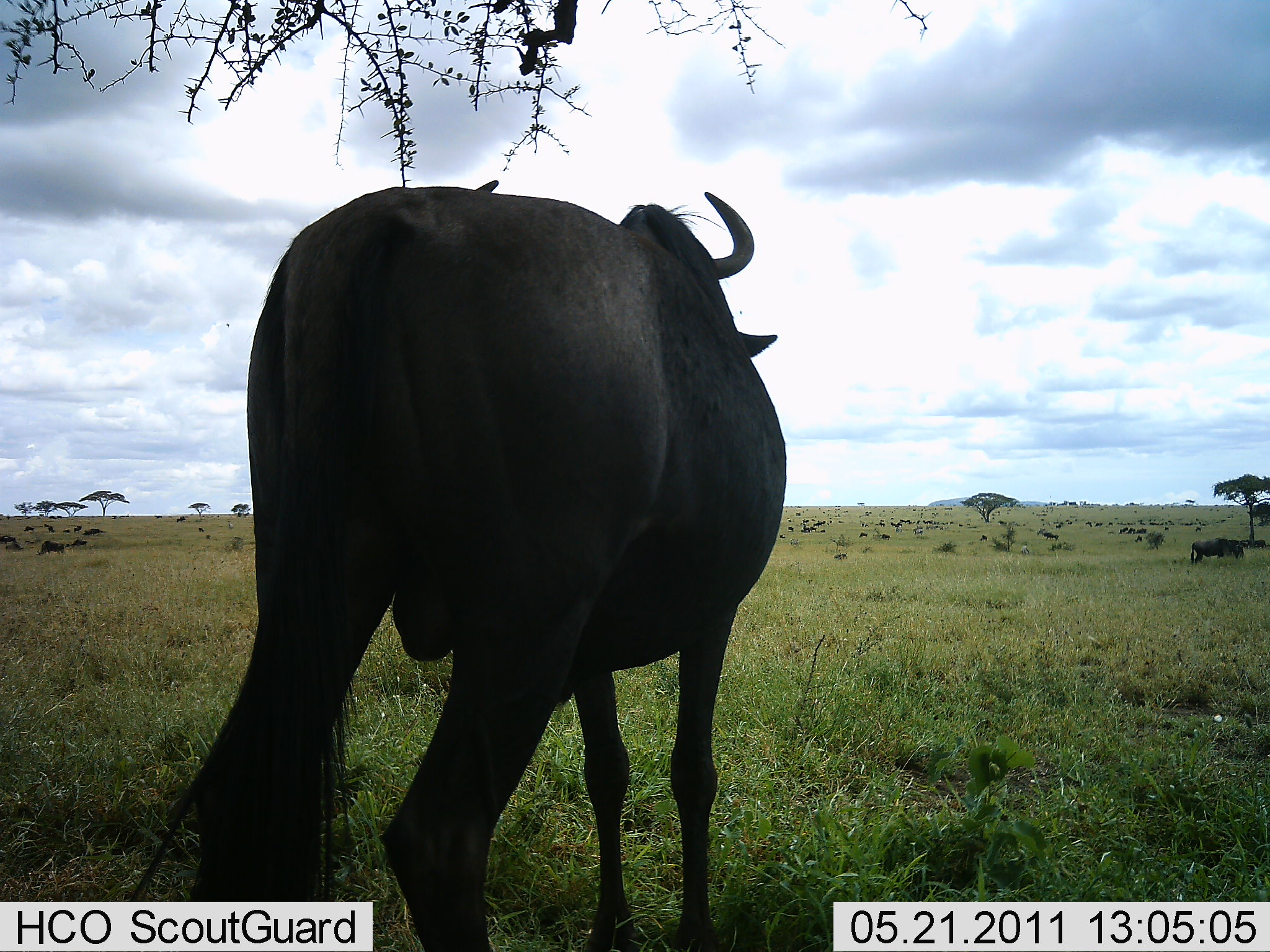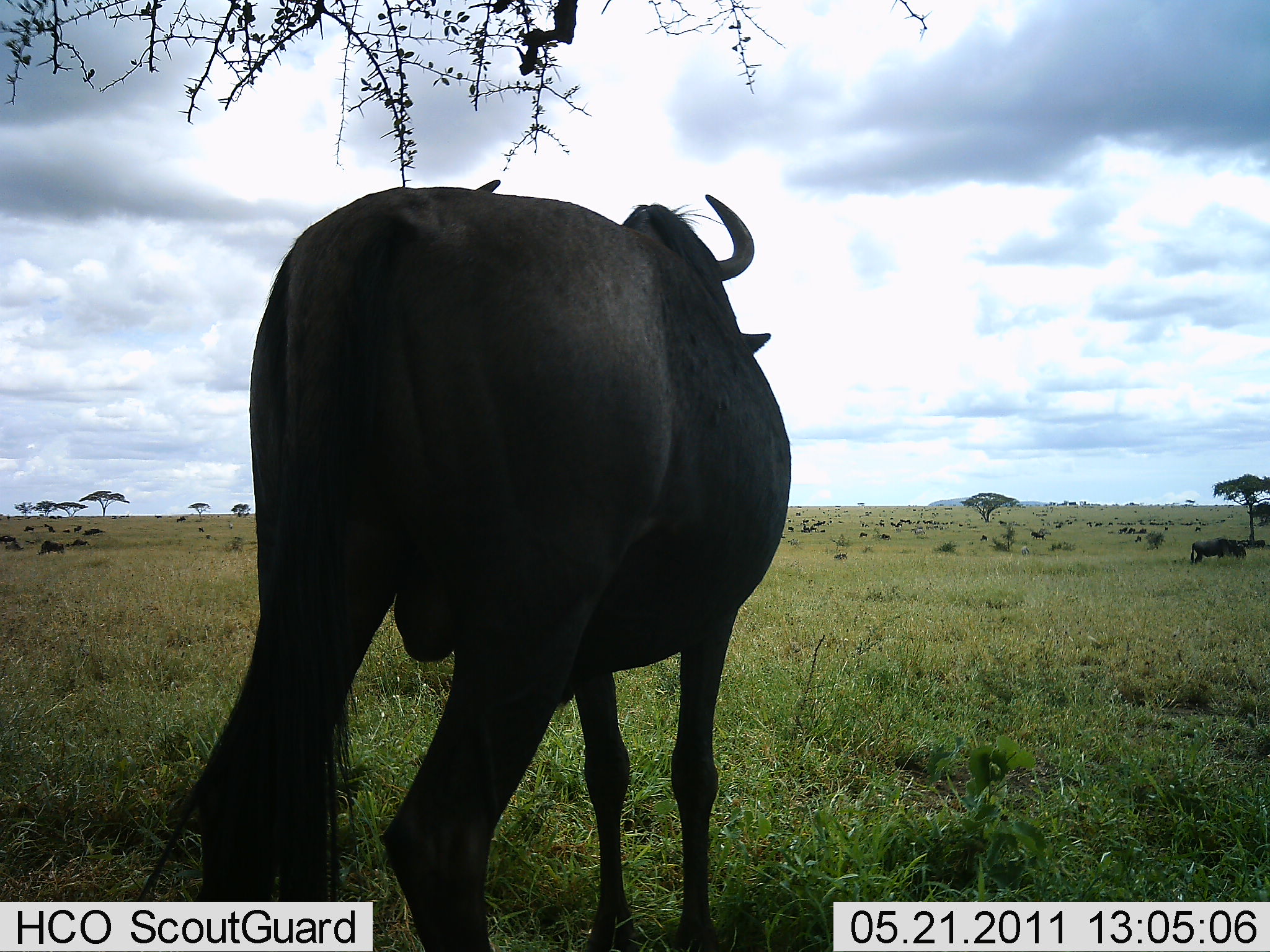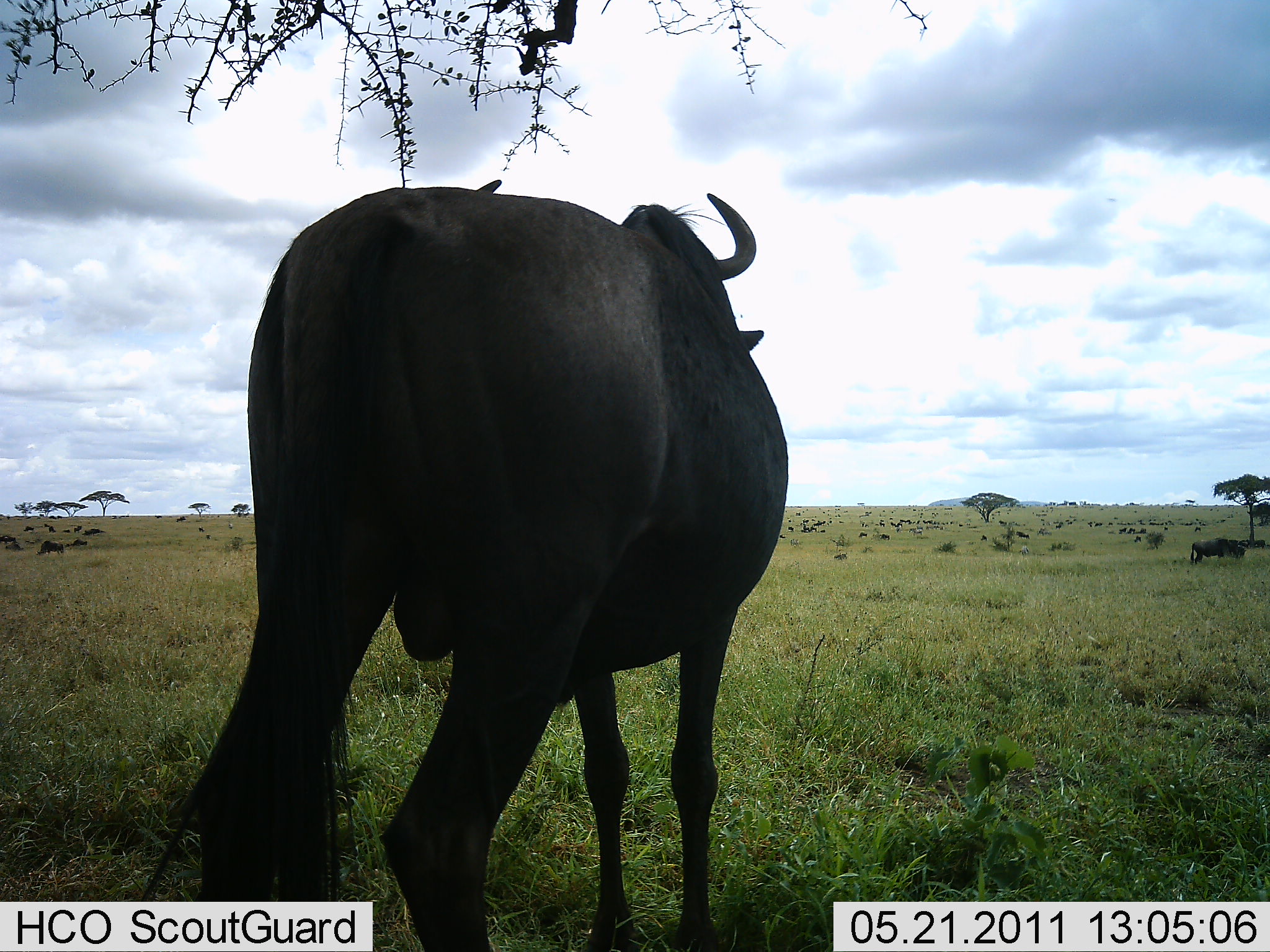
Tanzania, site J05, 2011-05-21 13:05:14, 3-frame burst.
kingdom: Animalia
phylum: Chordata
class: Mammalia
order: Artiodactyla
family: Bovidae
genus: Connochaetes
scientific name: Connochaetes taurinus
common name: blue wildebeest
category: wildebeest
Wildebeest (blue wildebeest) (Connochaetes taurinus), count 2. Behavior (volunteer vote fractions): standing 100%, resting 0%, moving 36%, interacting 0%. Young present (vote fraction): 0%. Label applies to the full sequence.